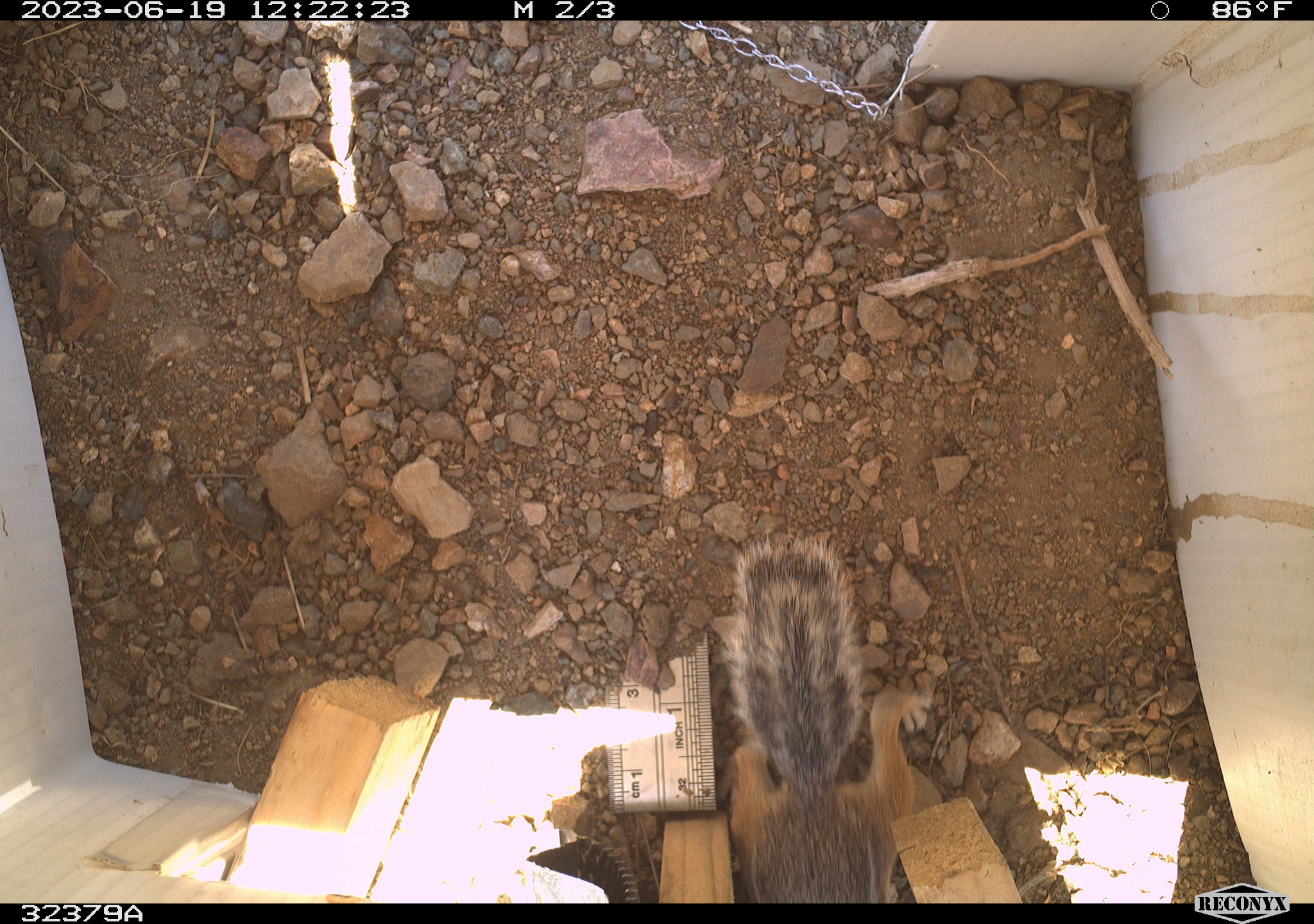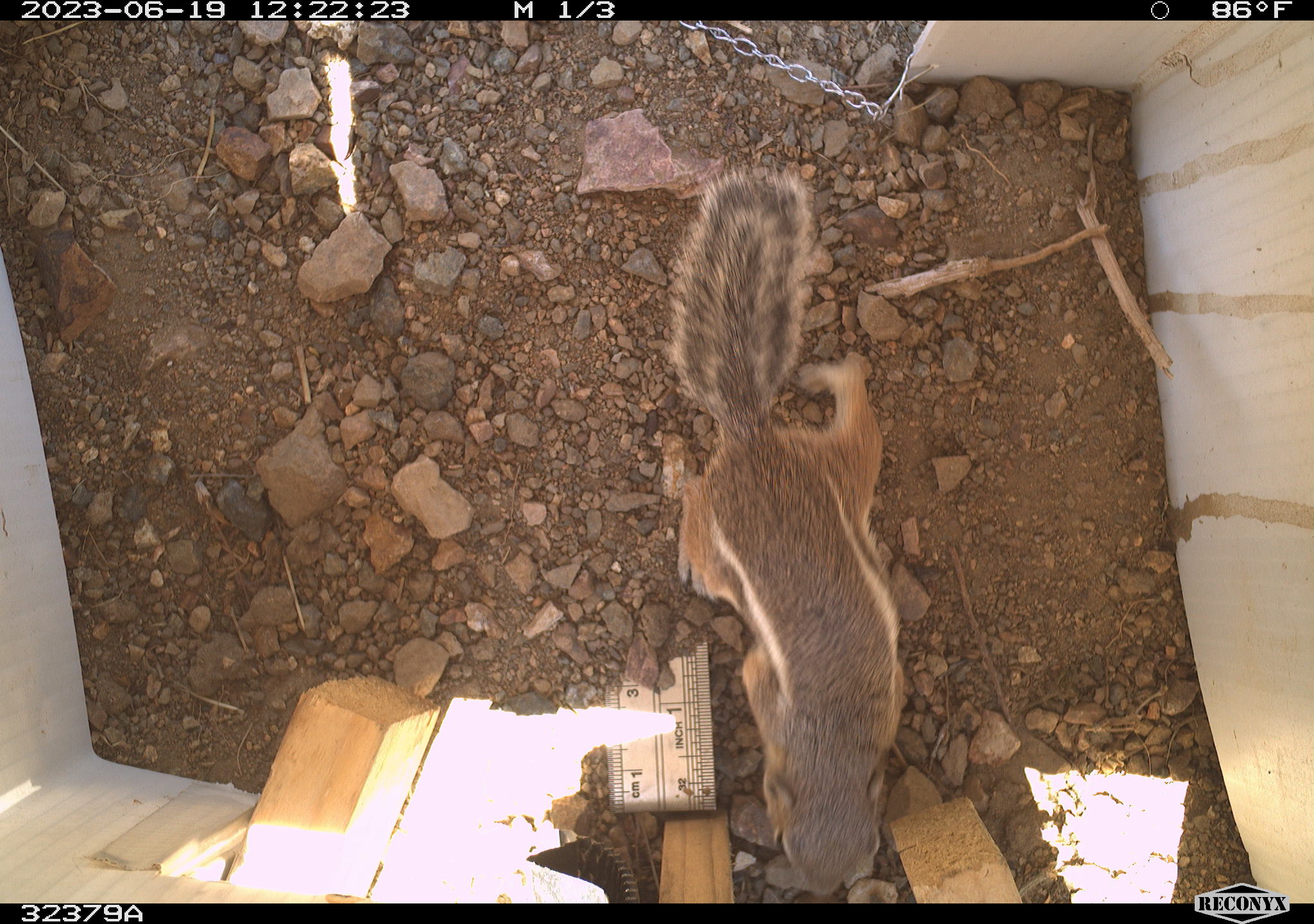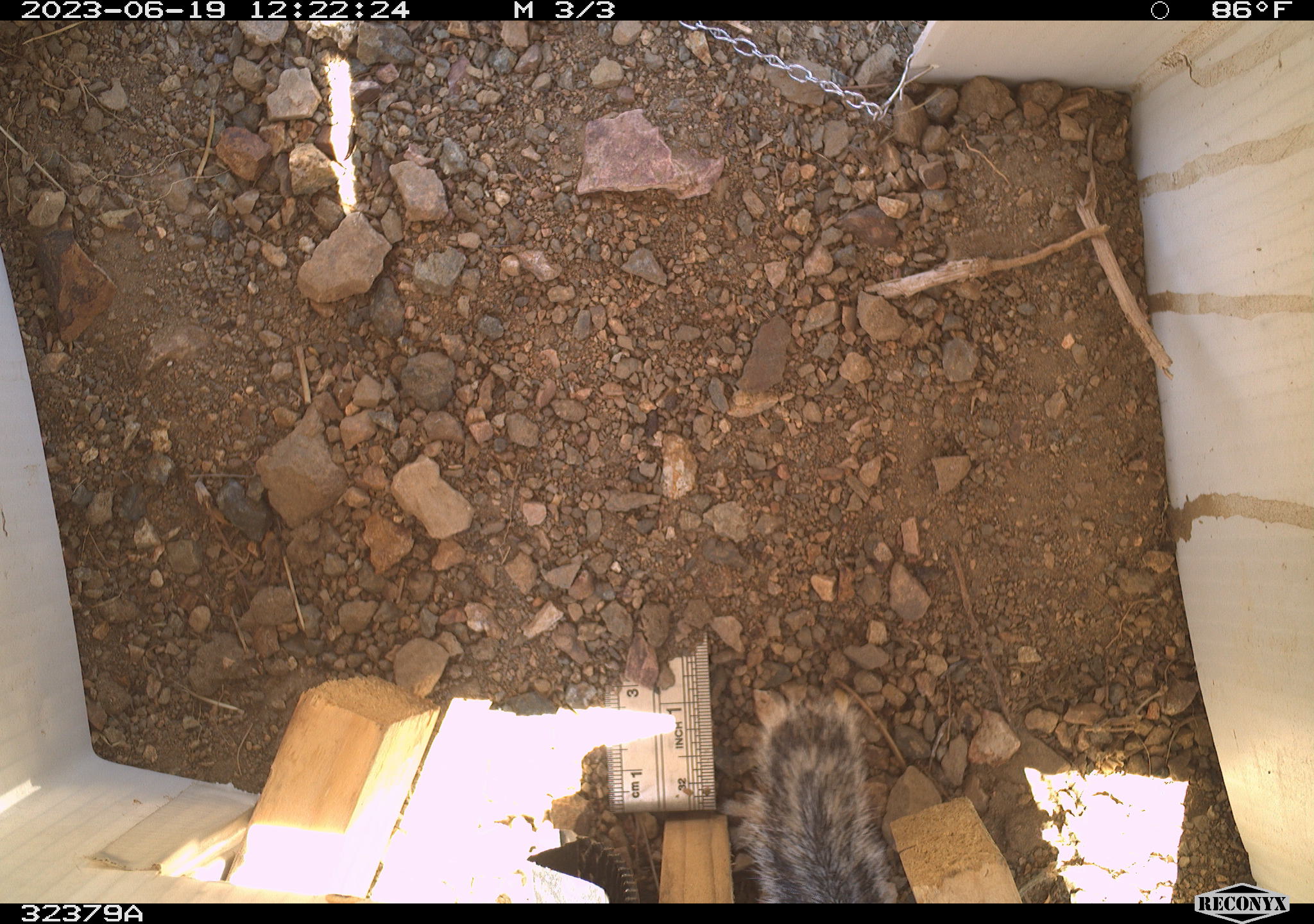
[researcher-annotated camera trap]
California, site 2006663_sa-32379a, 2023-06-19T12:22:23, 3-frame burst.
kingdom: Animalia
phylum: Chordata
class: Mammalia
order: Rodentia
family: Sciuridae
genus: Ammospermophilus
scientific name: Ammospermophilus leucurus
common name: white-tailed antelope squirrel